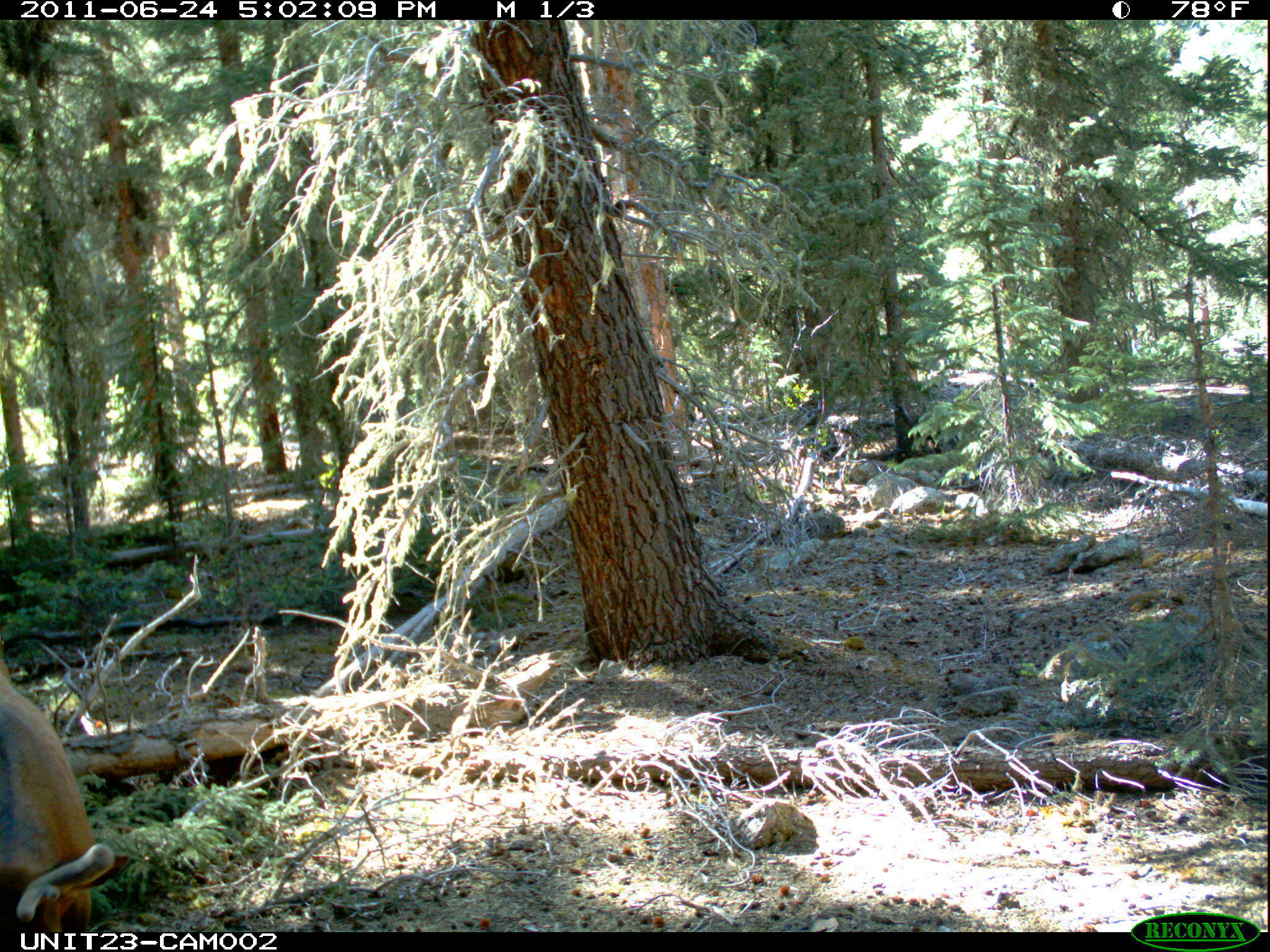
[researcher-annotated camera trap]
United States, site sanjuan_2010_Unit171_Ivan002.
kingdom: Animalia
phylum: Chordata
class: Mammalia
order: Artiodactyla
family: Cervidae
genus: Cervus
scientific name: Cervus elaphus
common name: red deer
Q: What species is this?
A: Cervus elaphus (red deer).